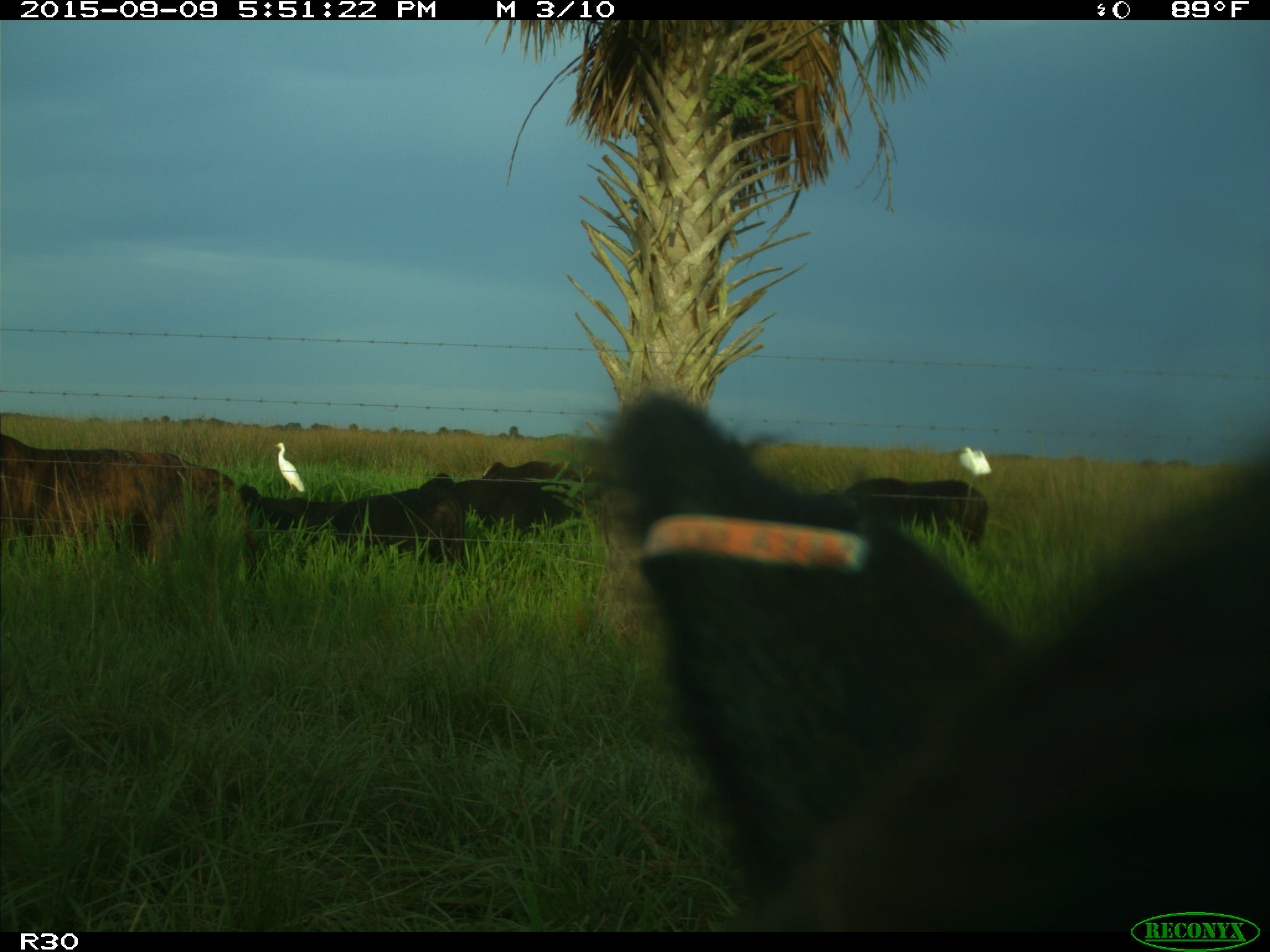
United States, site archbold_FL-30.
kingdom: Animalia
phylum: Chordata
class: Mammalia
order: Artiodactyla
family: Bovidae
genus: Bos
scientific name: Bos taurus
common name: domestic cow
Bos taurus (domestic cow).